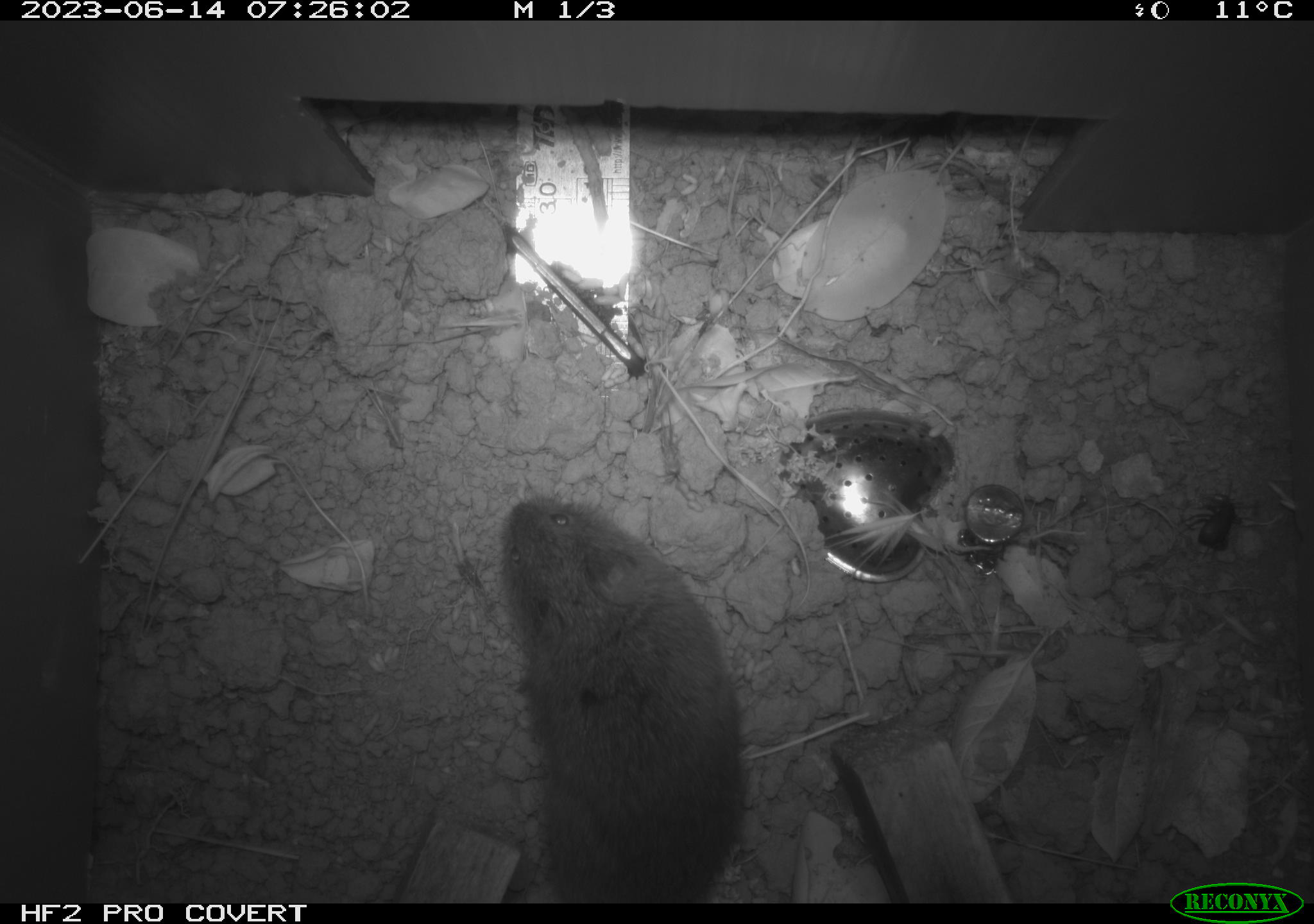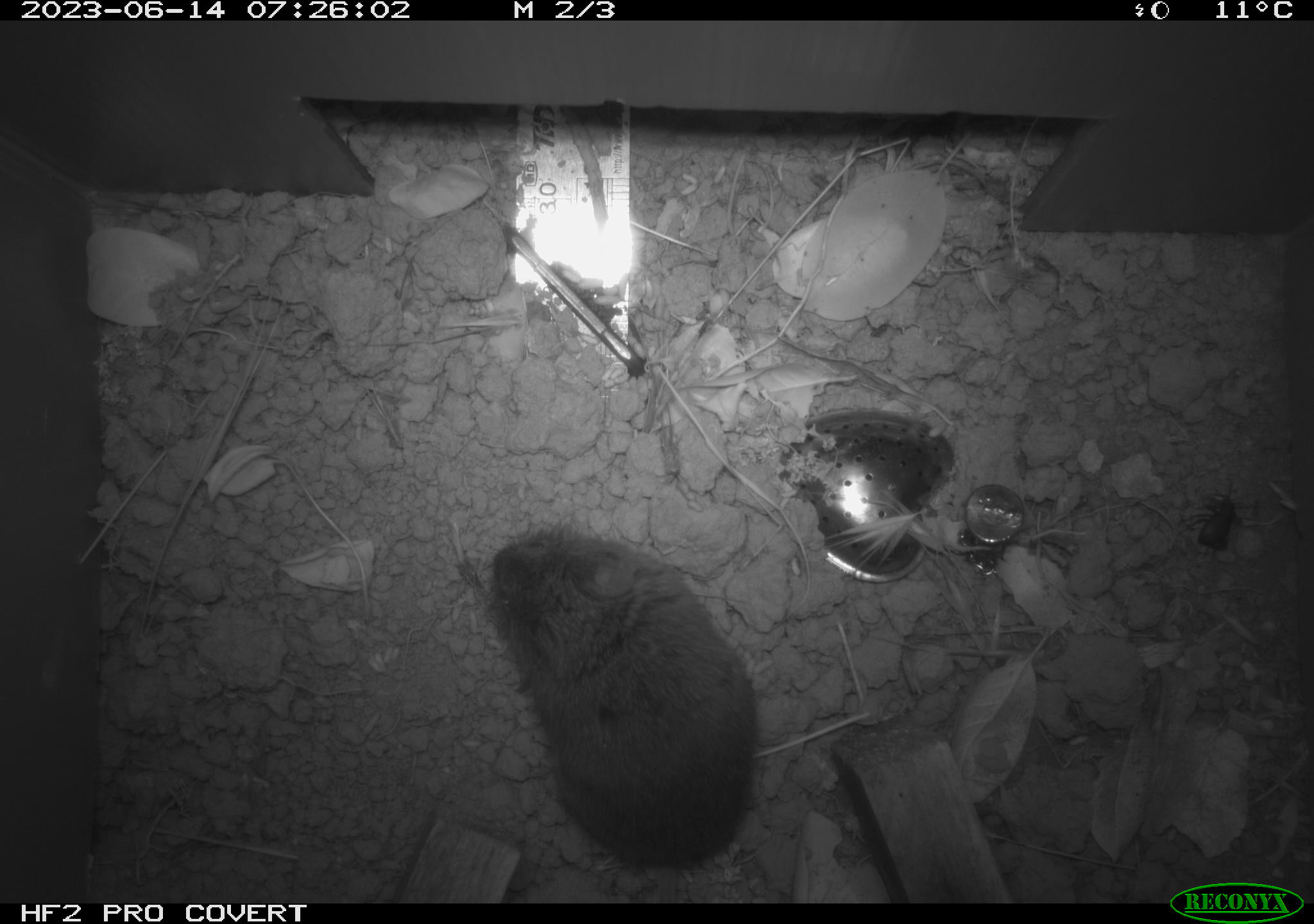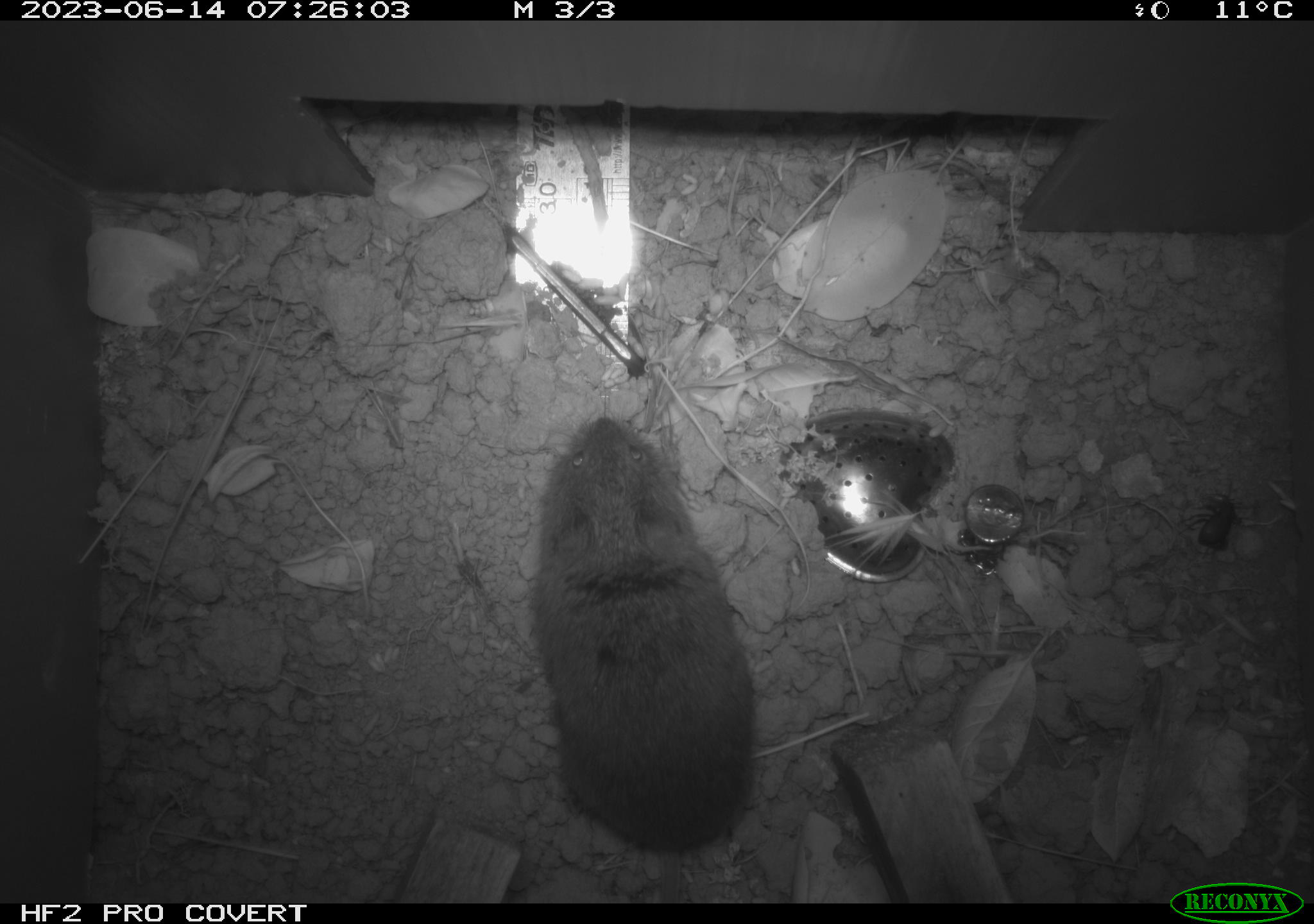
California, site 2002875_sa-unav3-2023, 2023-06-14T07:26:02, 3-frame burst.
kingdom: Animalia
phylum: Chordata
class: Mammalia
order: Rodentia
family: Cricetidae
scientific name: Arvicolinae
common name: voles, lemmings, and muskrats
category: arvicolinae subfamily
Arvicolinae subfamily (voles, lemmings, and muskrats) (Arvicolinae).